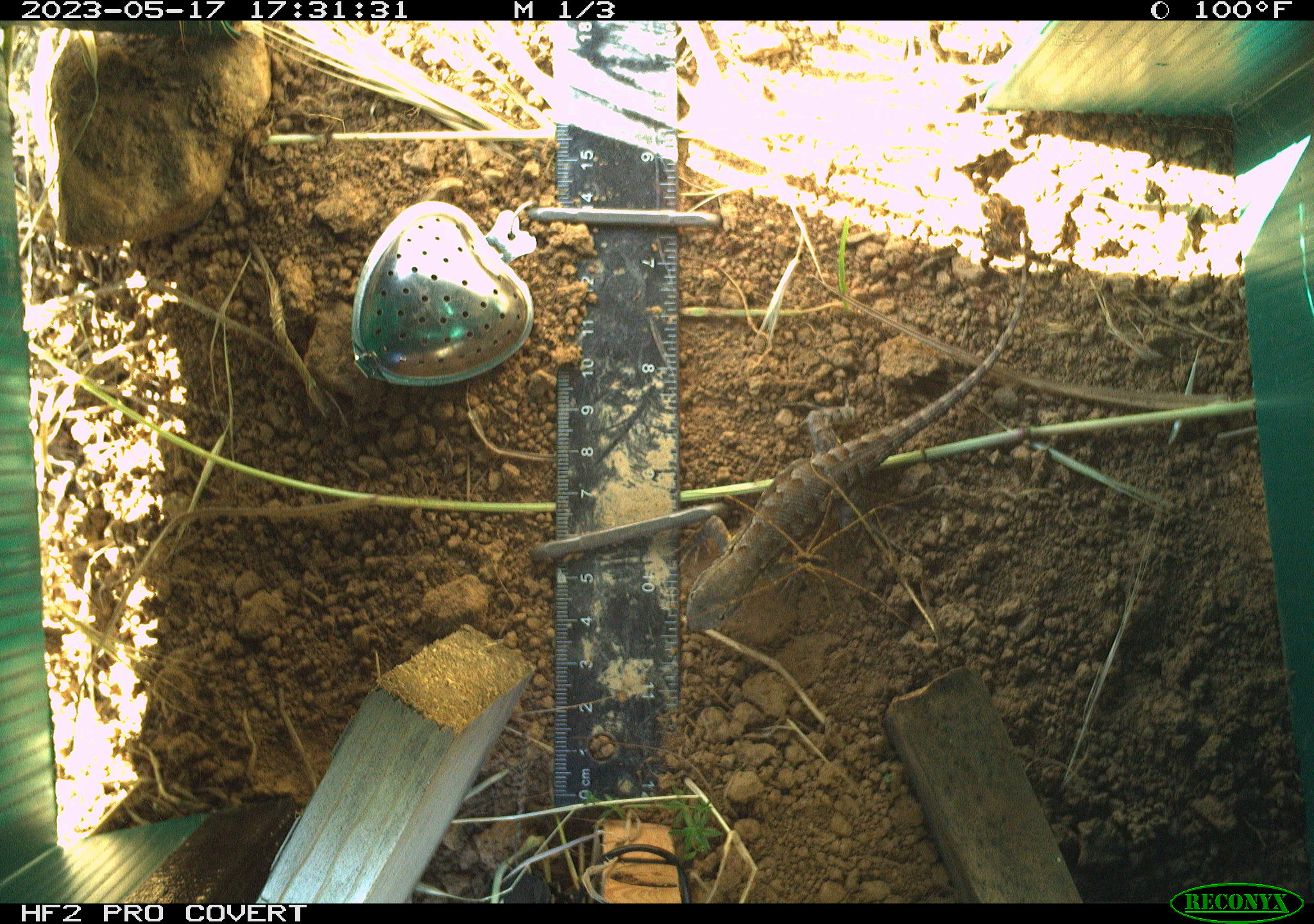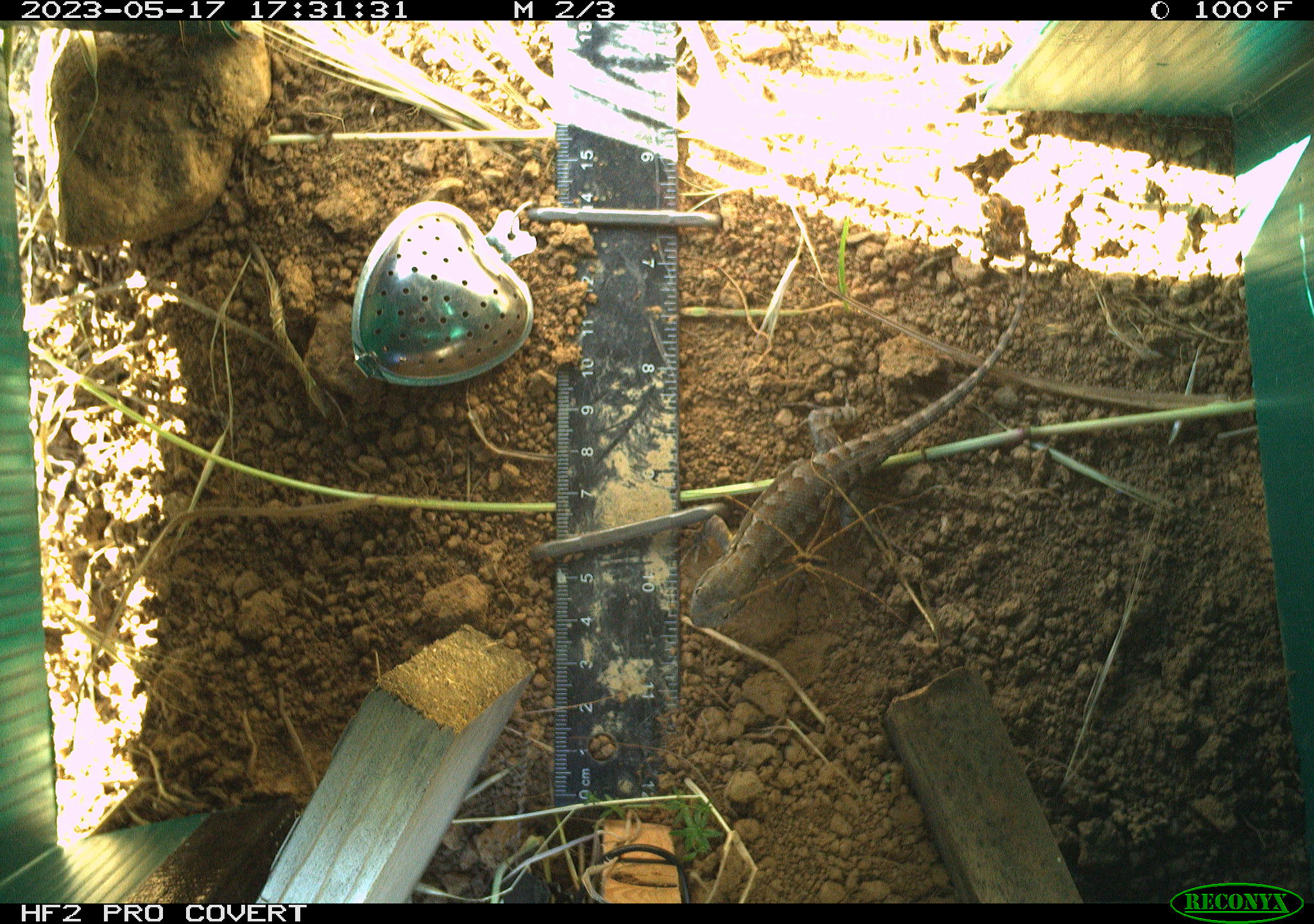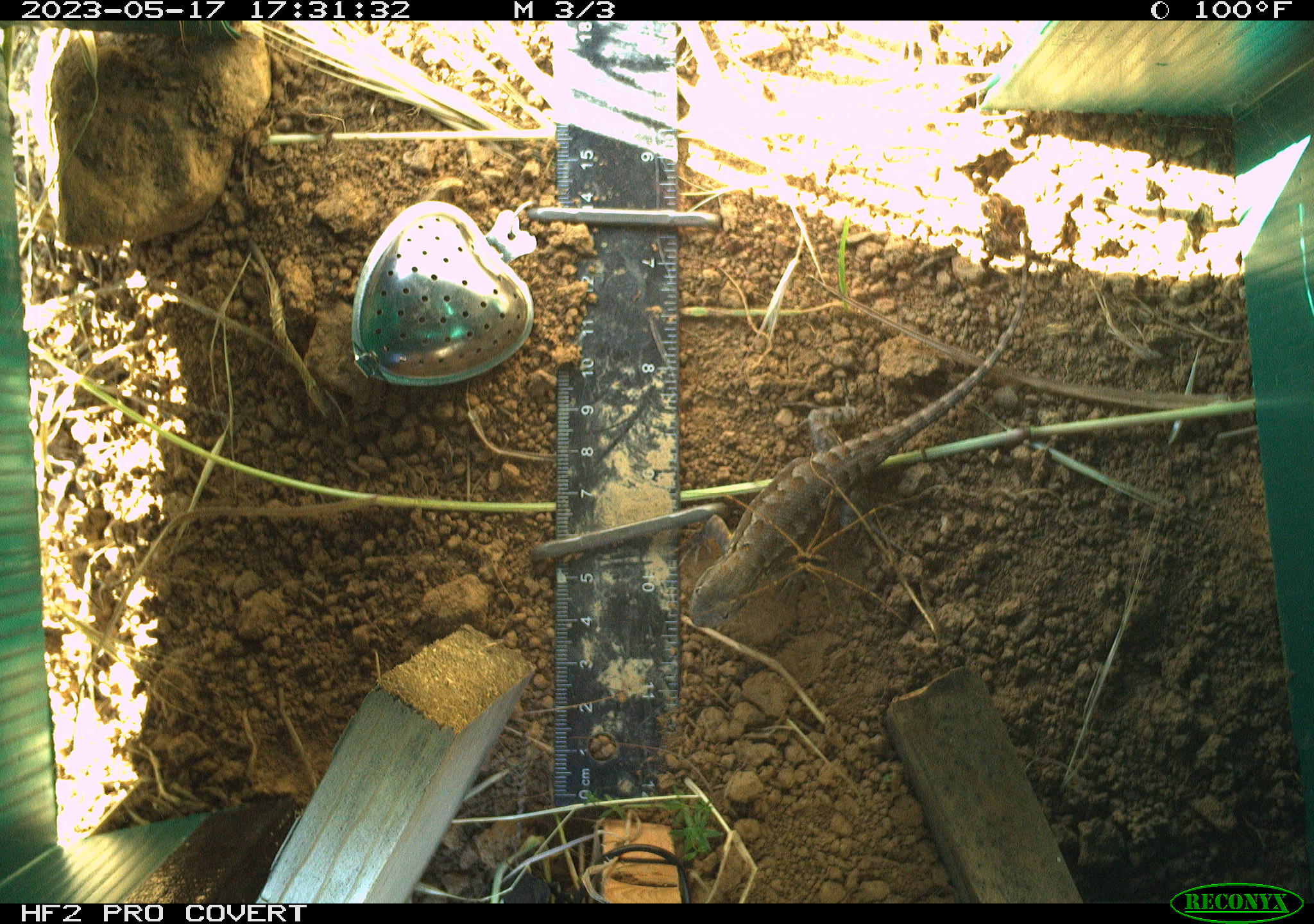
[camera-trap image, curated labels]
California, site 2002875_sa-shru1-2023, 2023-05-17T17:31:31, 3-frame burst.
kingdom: Animalia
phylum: Chordata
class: Reptilia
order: Squamata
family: Phrynosomatidae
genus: Sceloporus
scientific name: Sceloporus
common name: spiny lizards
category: sceloporus species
Sceloporus species (spiny lizards) (Sceloporus).